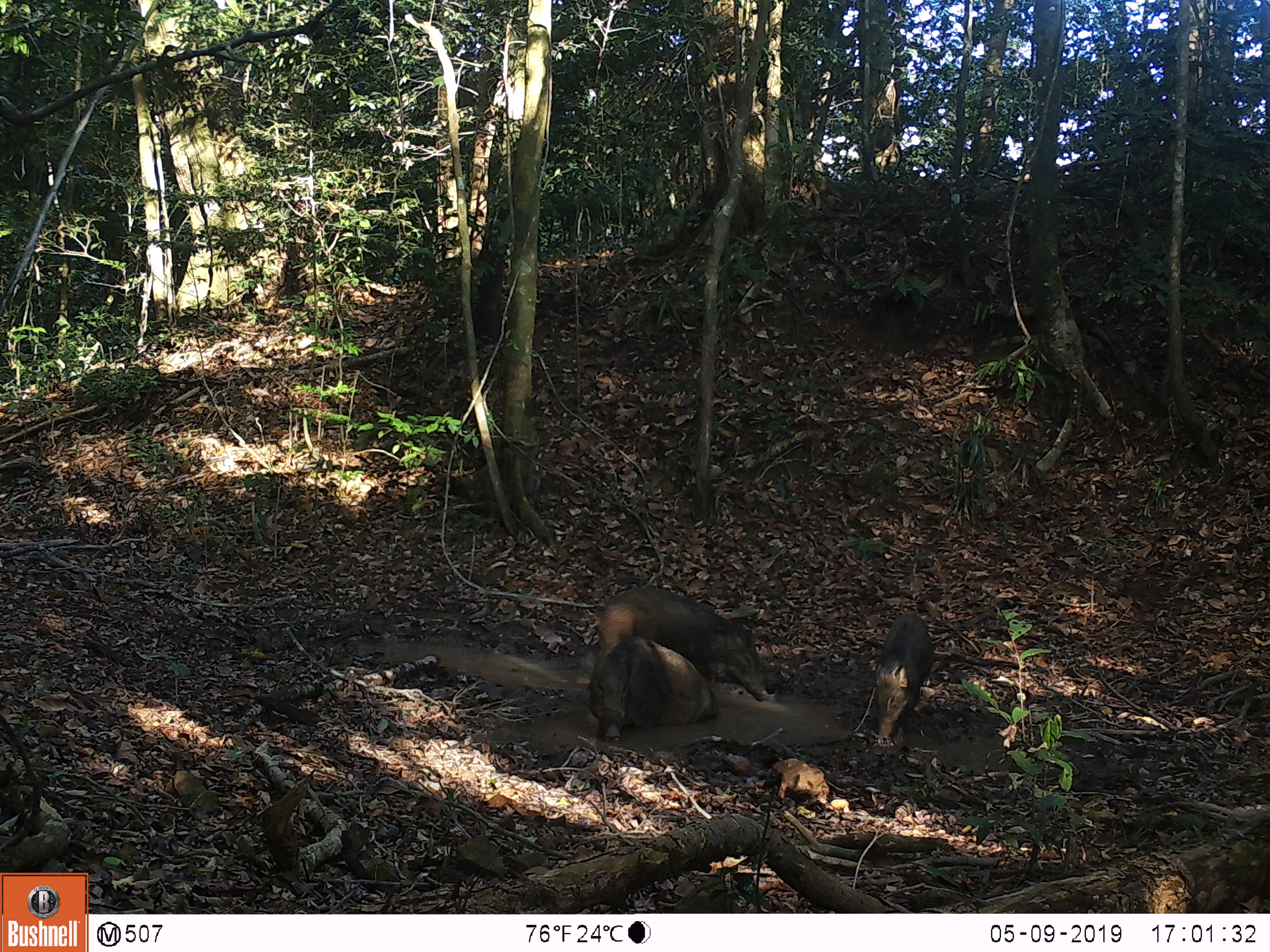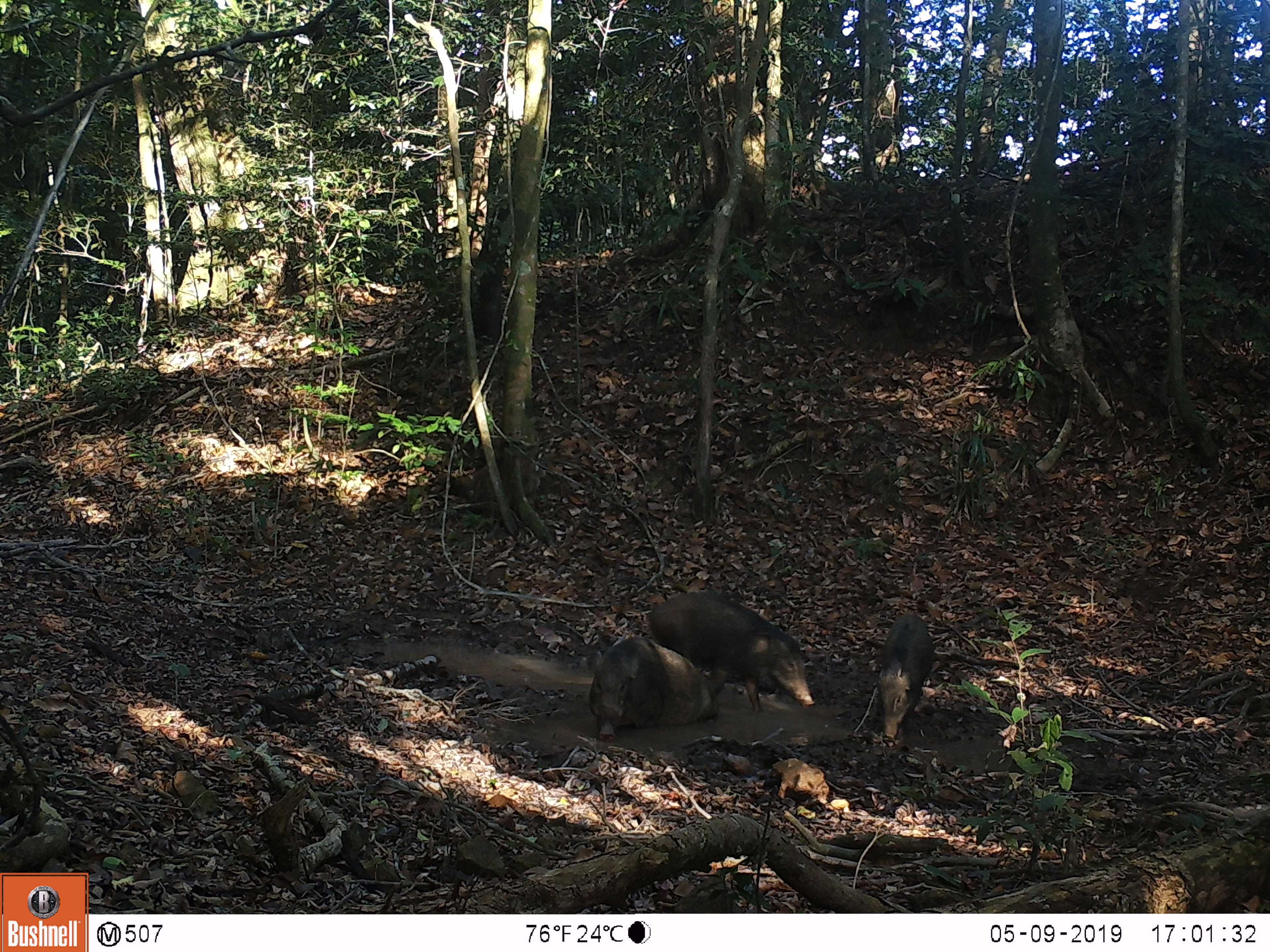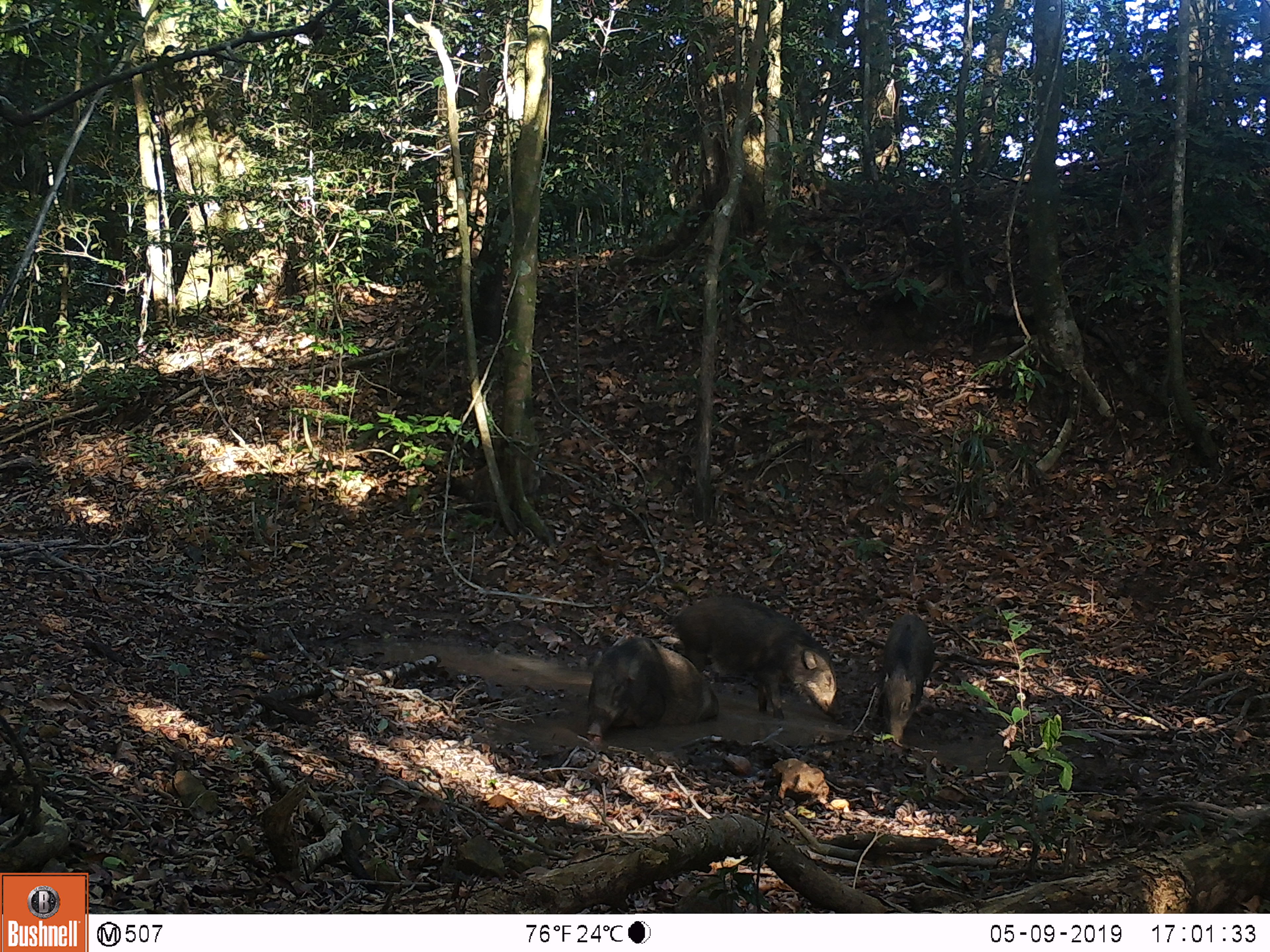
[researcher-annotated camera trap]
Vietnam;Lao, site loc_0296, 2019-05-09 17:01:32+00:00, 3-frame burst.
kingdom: Animalia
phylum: Chordata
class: Mammalia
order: Artiodactyla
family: Suidae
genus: Sus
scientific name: Sus scrofa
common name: eurasian wild pig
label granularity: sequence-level